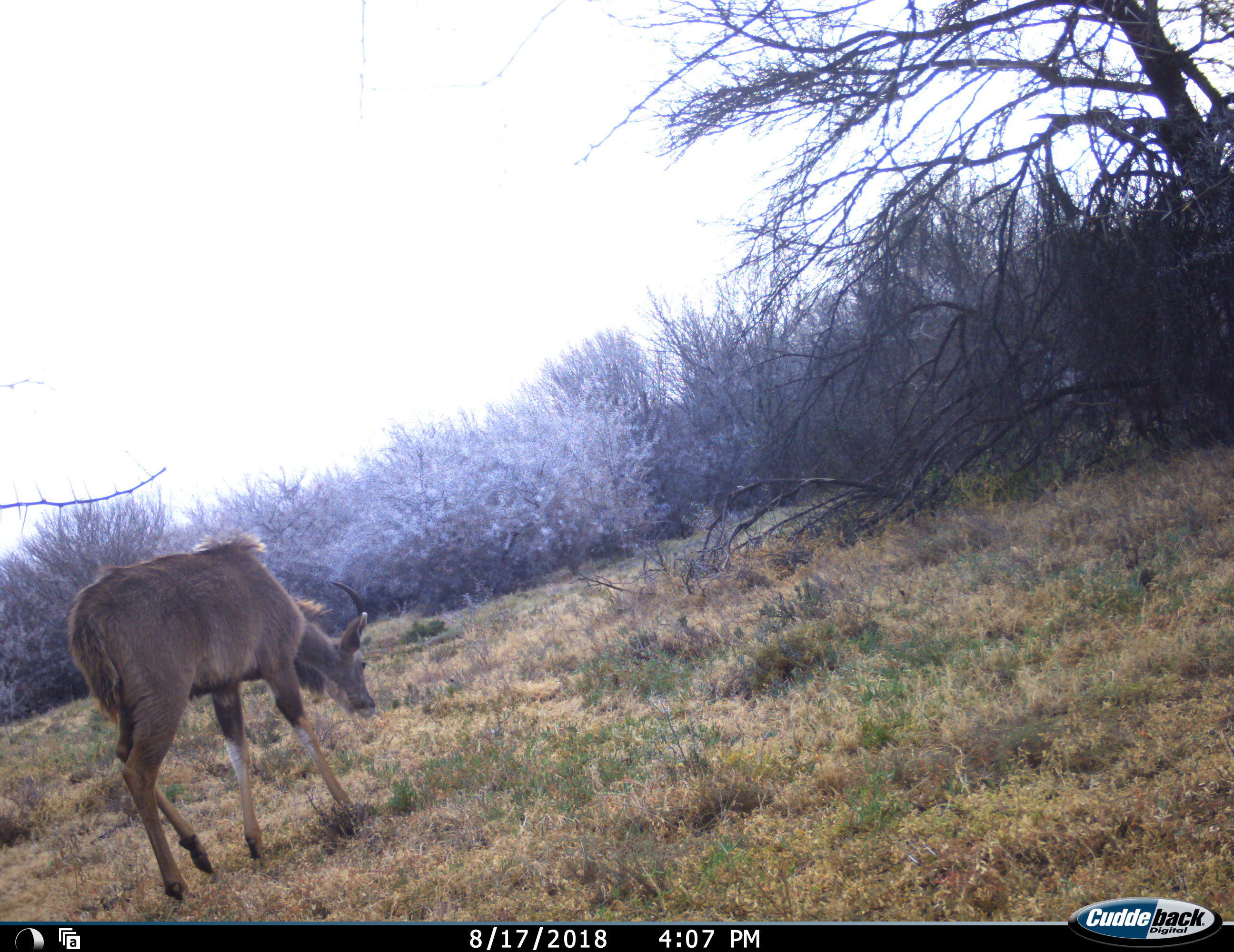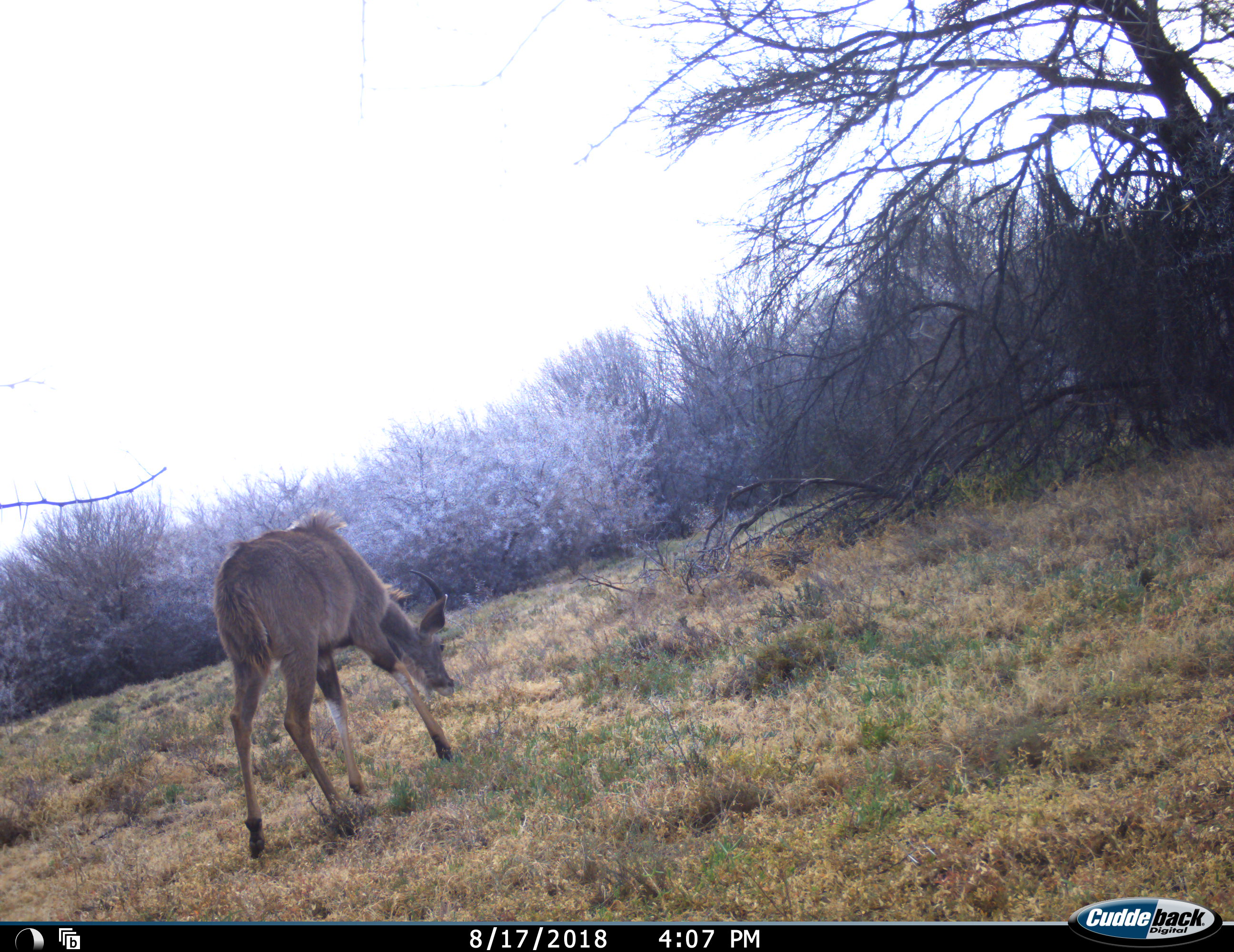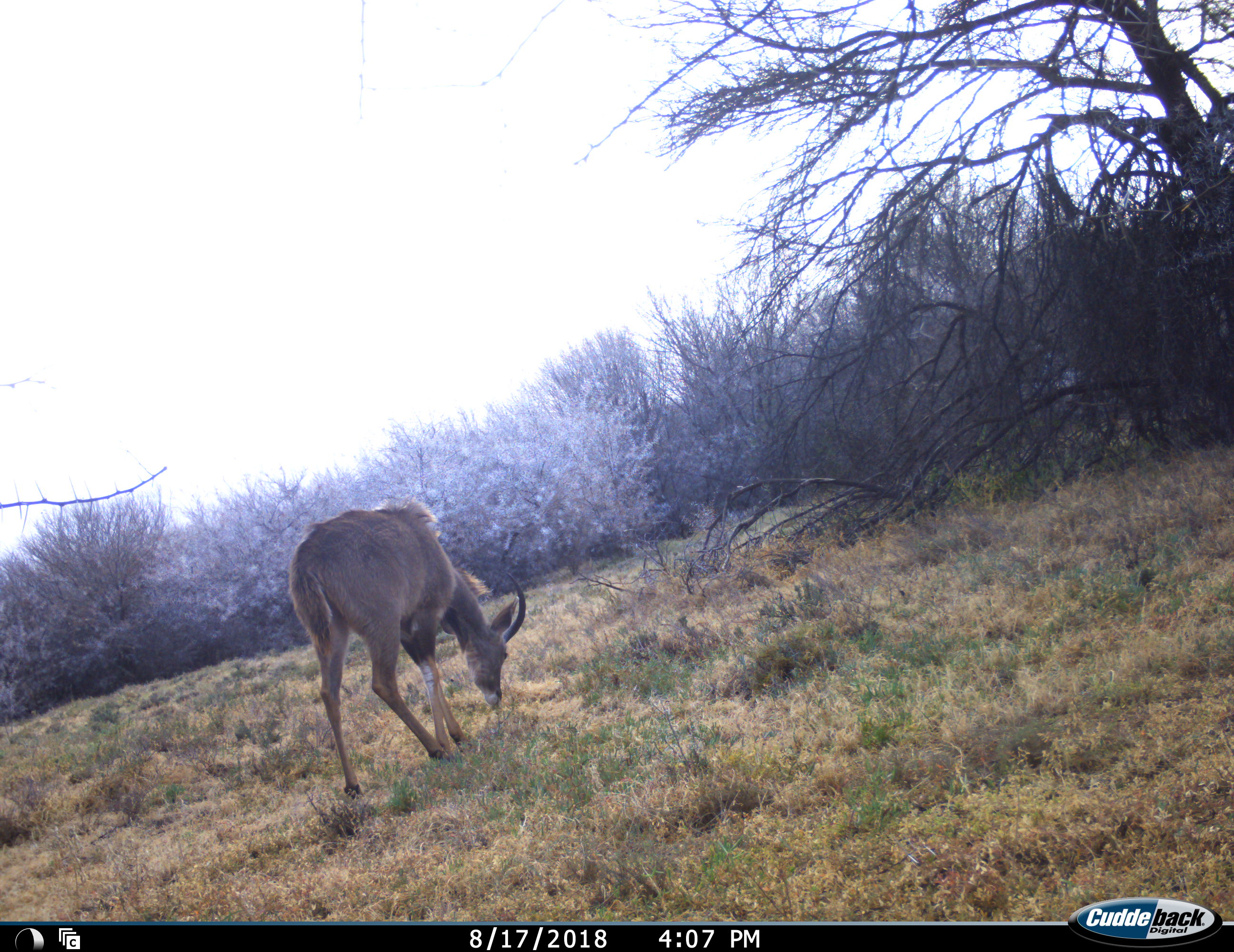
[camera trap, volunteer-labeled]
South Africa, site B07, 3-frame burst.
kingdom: Animalia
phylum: Chordata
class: Mammalia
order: Artiodactyla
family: Bovidae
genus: Tragelaphus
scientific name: Tragelaphus strepsiceros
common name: greater kudu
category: kudu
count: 1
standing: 17%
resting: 0%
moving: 50%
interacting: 0%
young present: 0%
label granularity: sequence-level